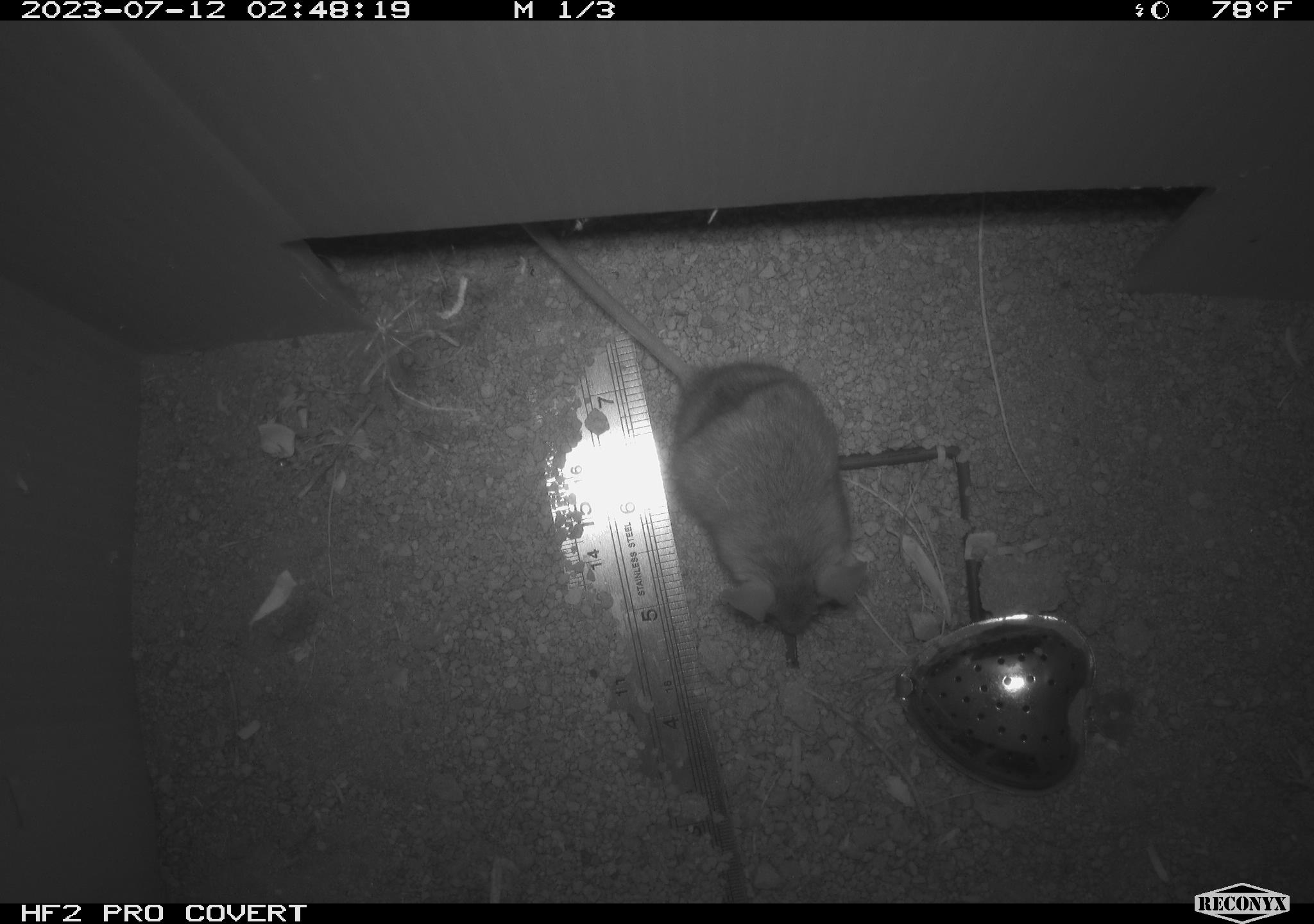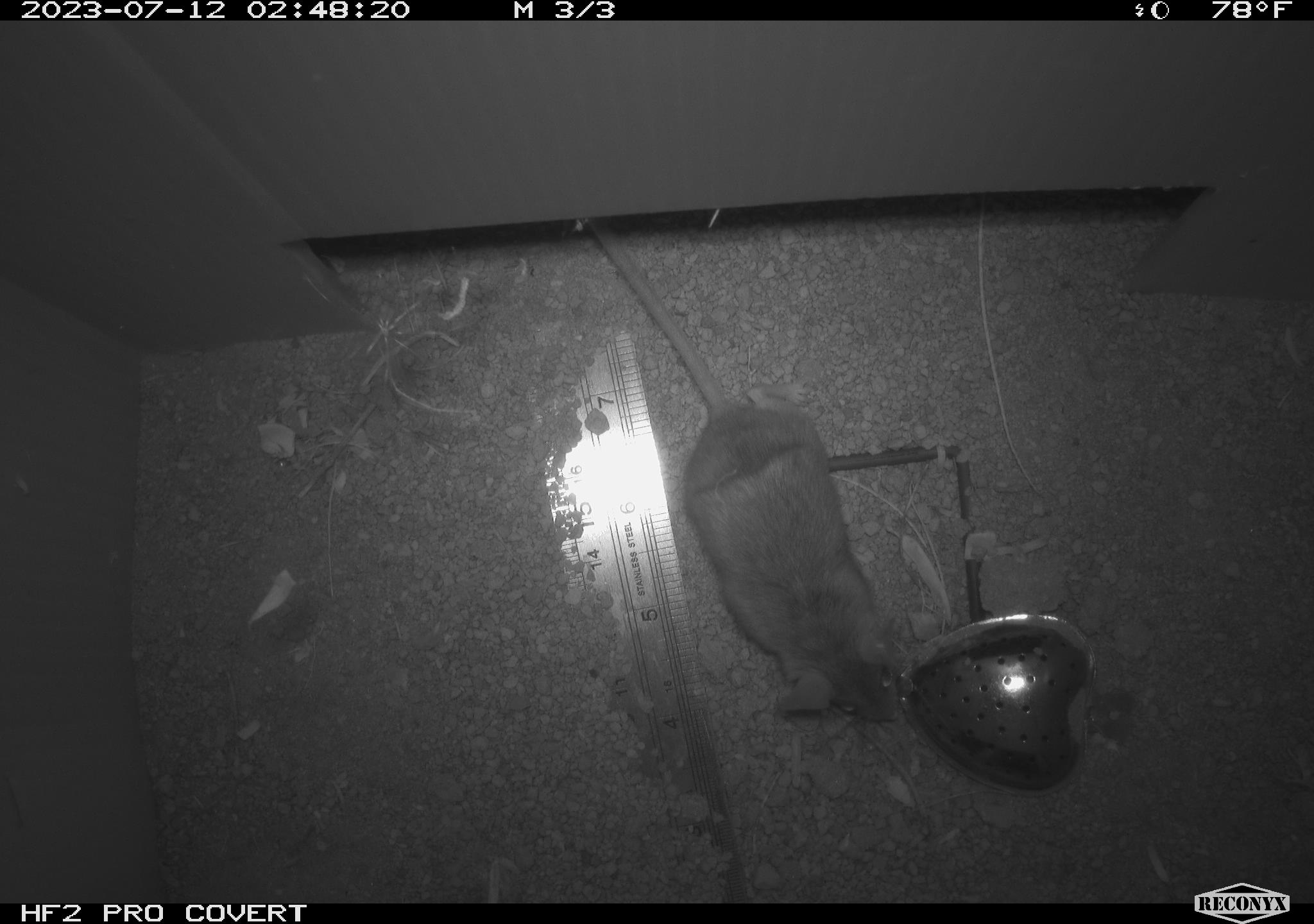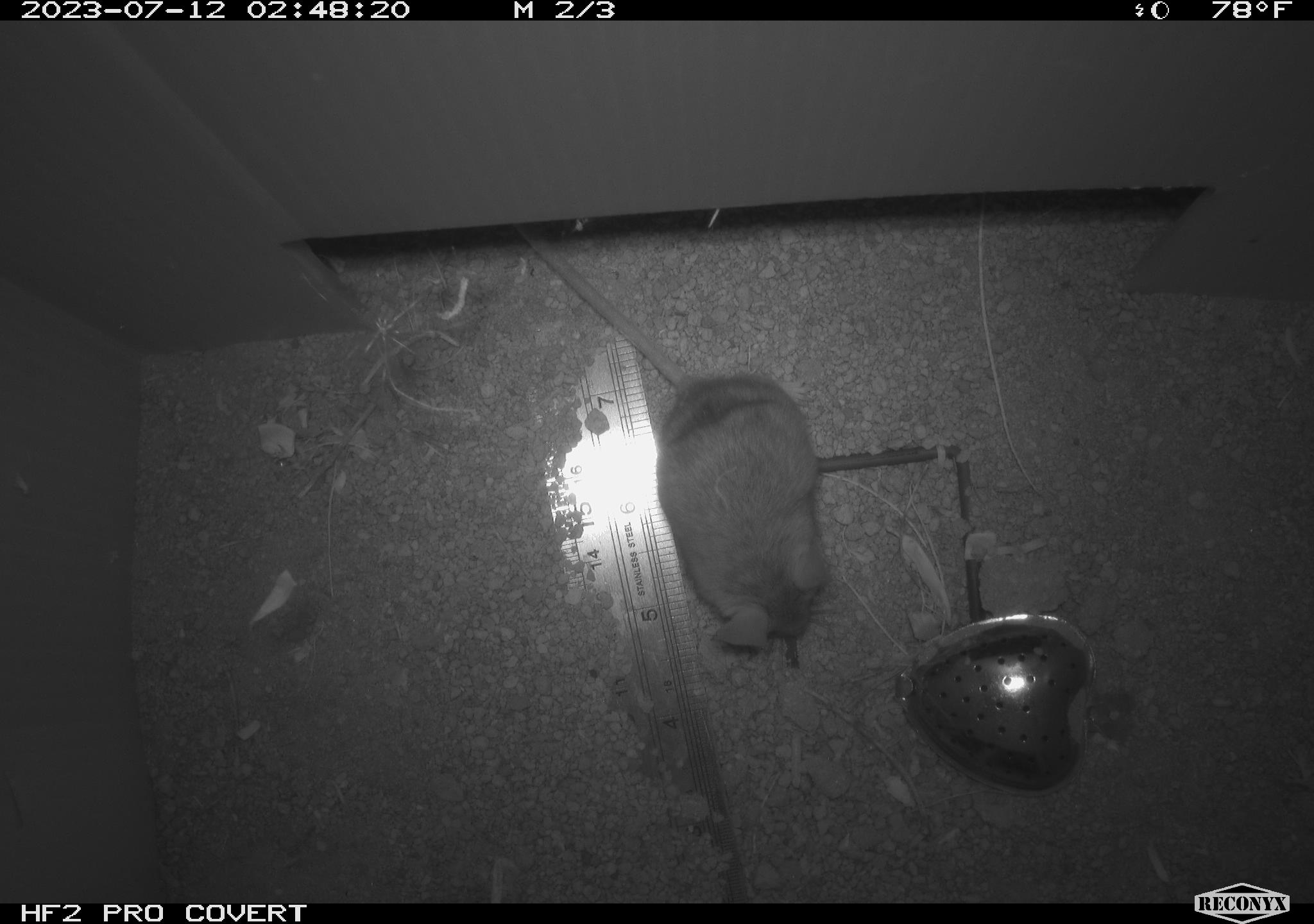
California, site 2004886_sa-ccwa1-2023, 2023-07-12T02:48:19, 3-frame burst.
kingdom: Animalia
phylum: Chordata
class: Mammalia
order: Rodentia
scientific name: Rodentia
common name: mouse species